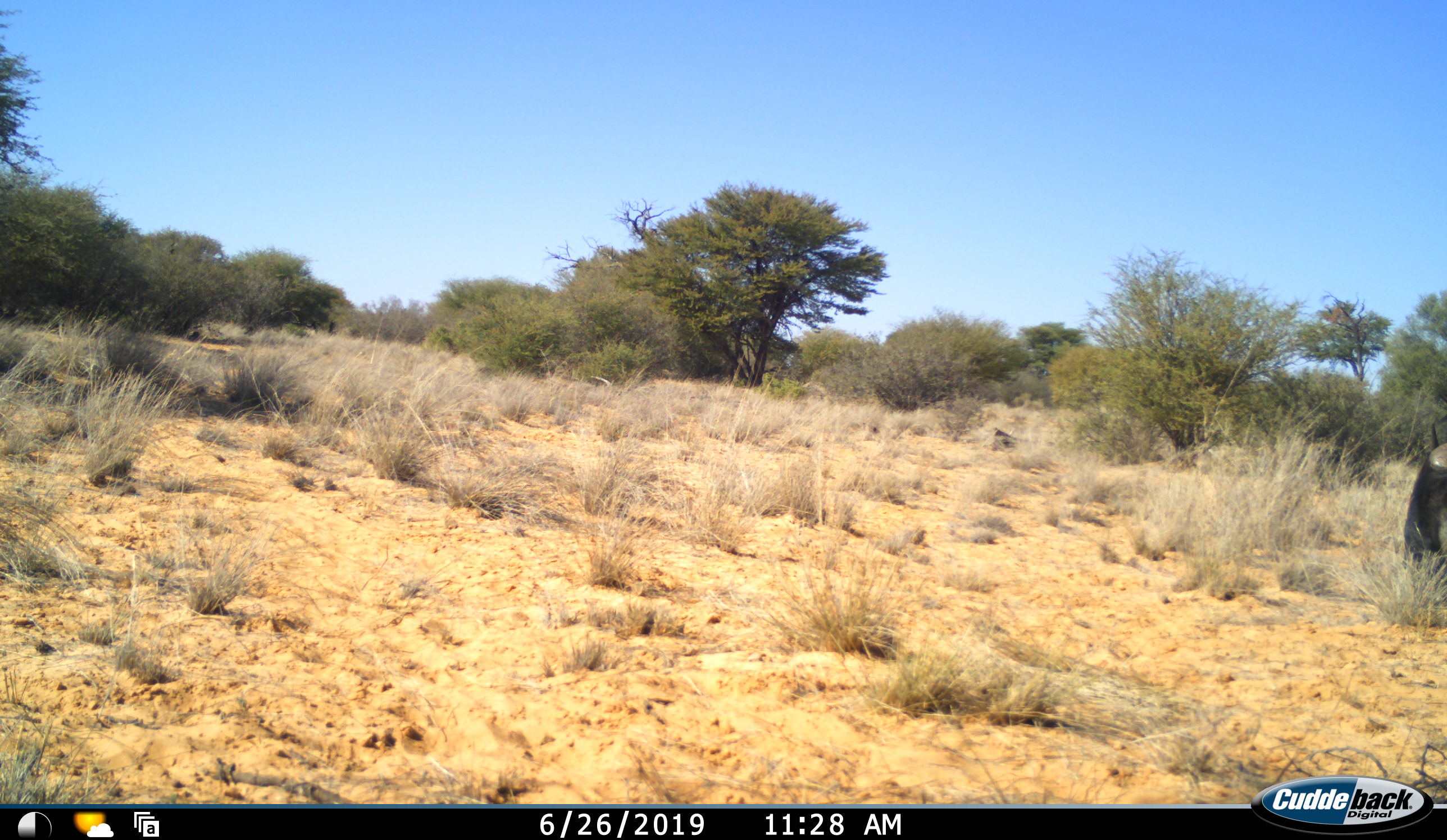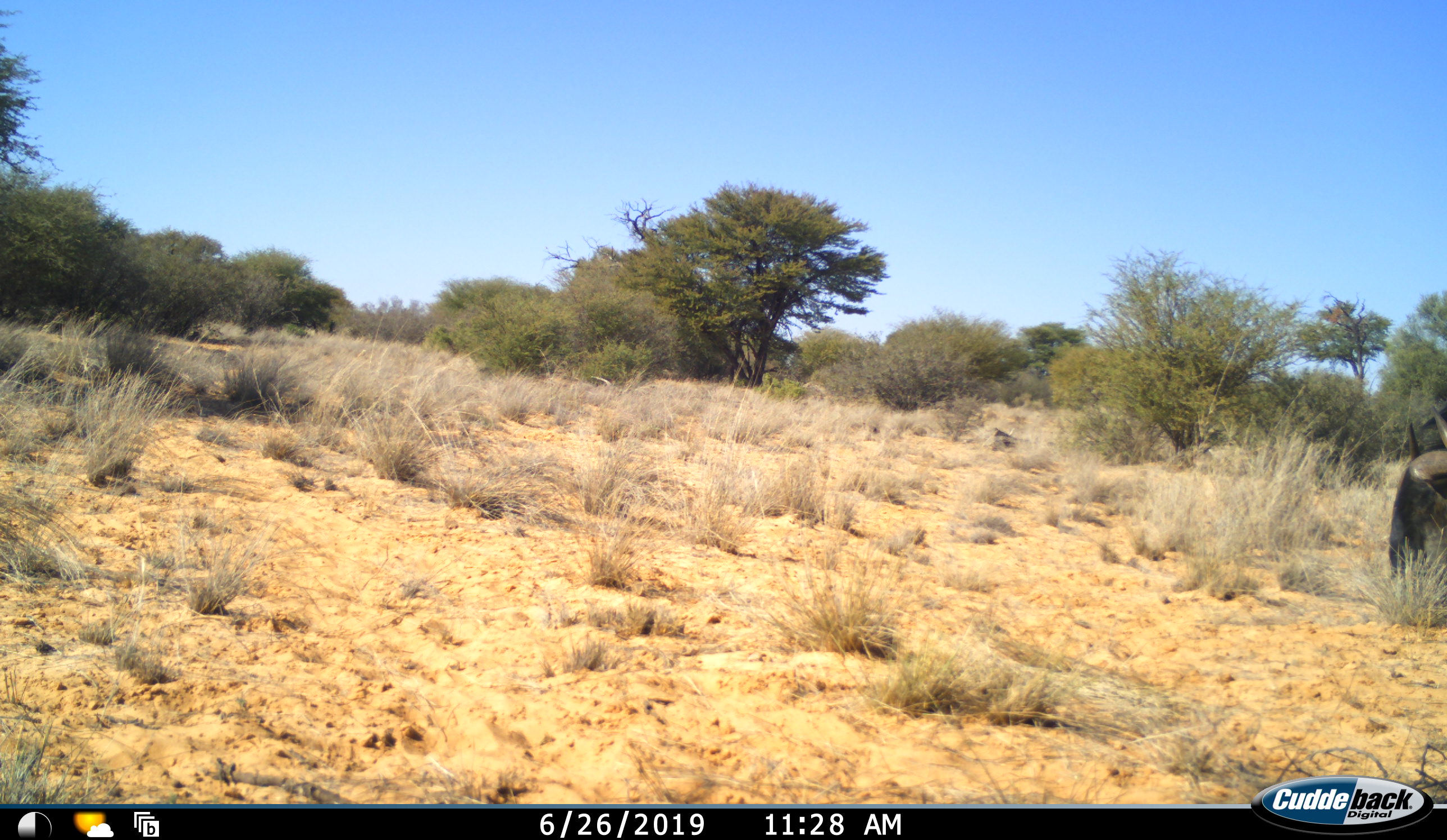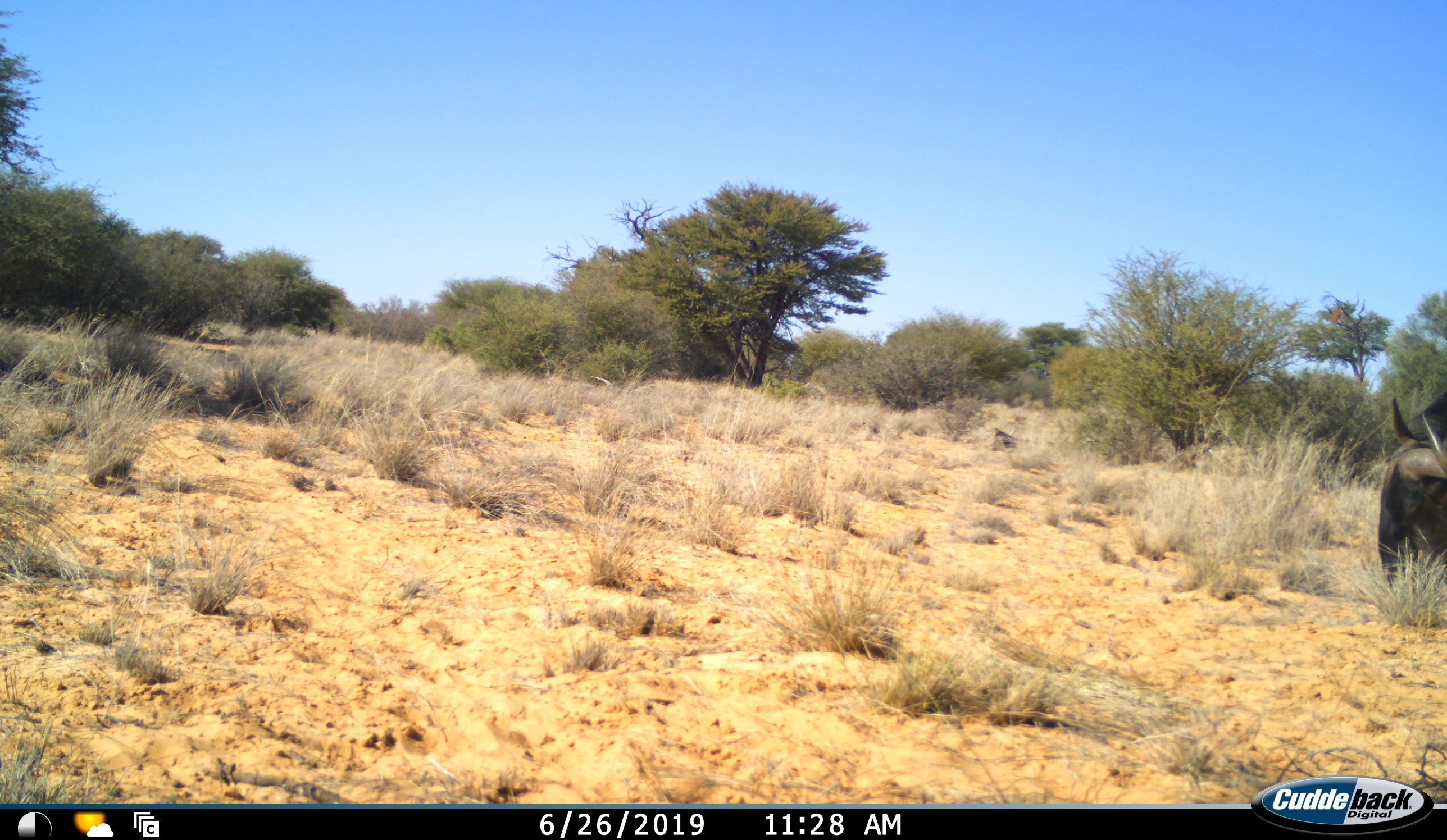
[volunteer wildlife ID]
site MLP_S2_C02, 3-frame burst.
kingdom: Animalia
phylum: Chordata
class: Mammalia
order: Artiodactyla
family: Bovidae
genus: Connochaetes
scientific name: Connochaetes taurinus taurinus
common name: blue wildebeest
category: wildebeestblue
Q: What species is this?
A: Wildebeestblue (blue wildebeest) (Connochaetes taurinus taurinus).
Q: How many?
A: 1.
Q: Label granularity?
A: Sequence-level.